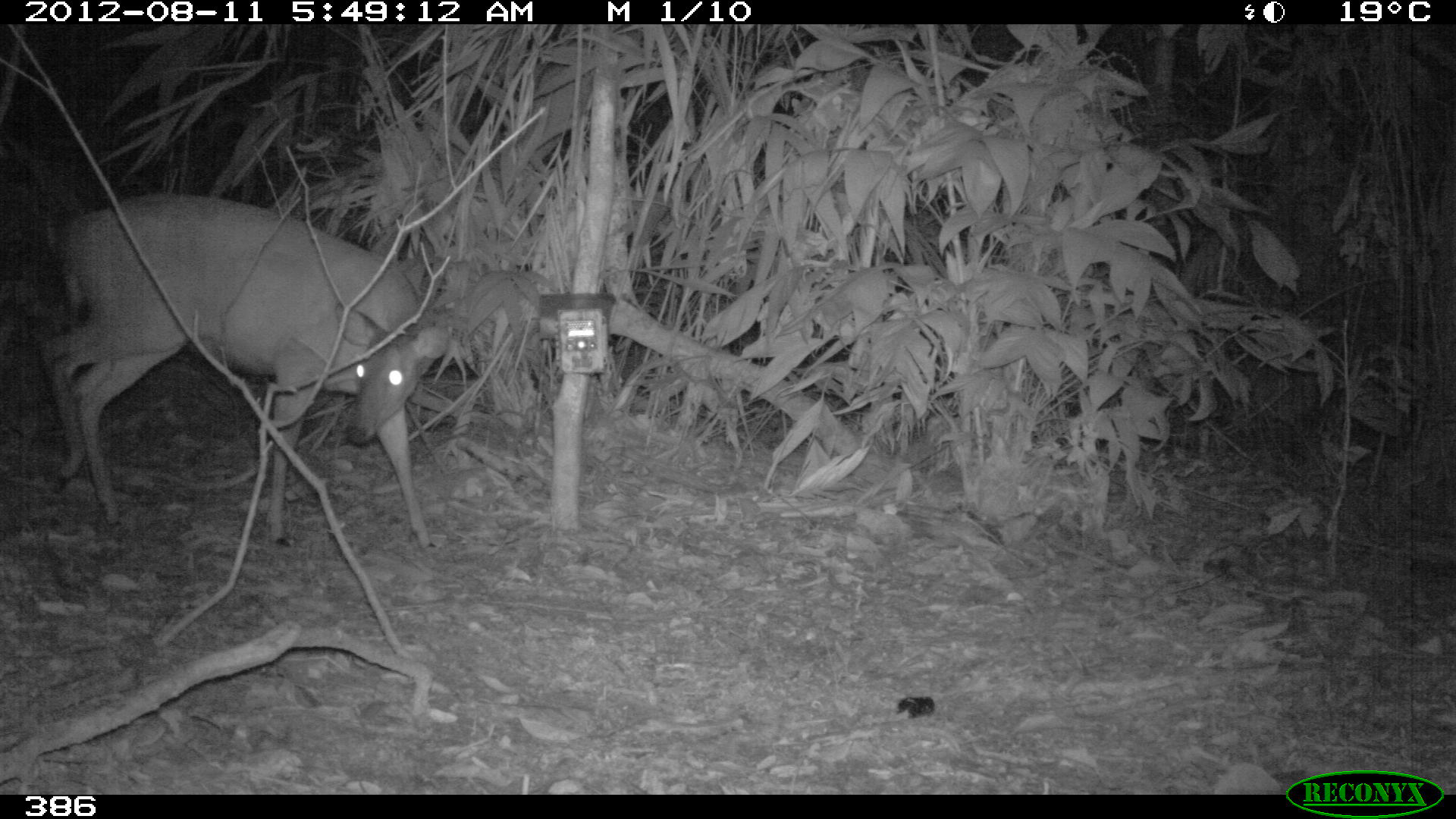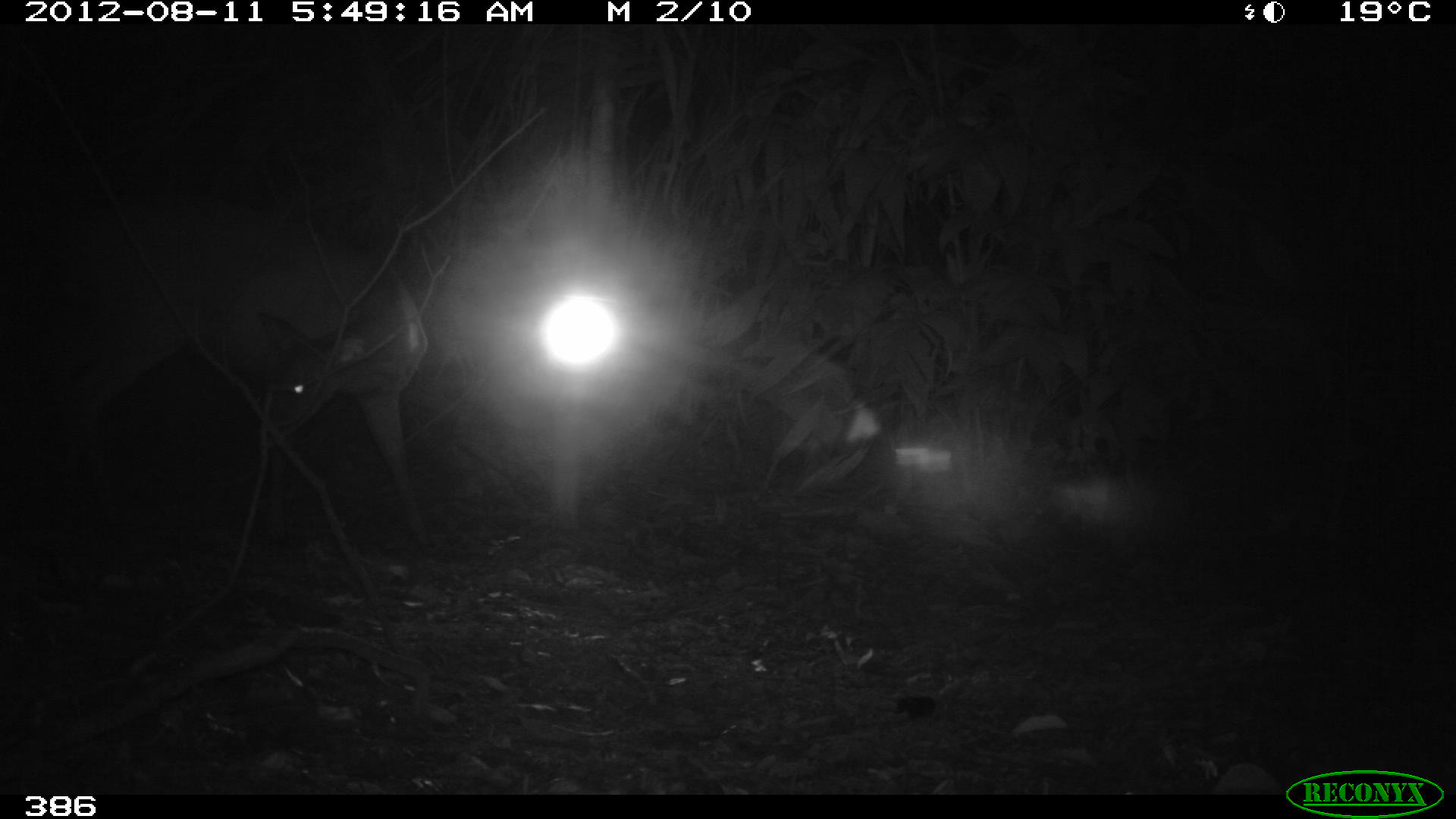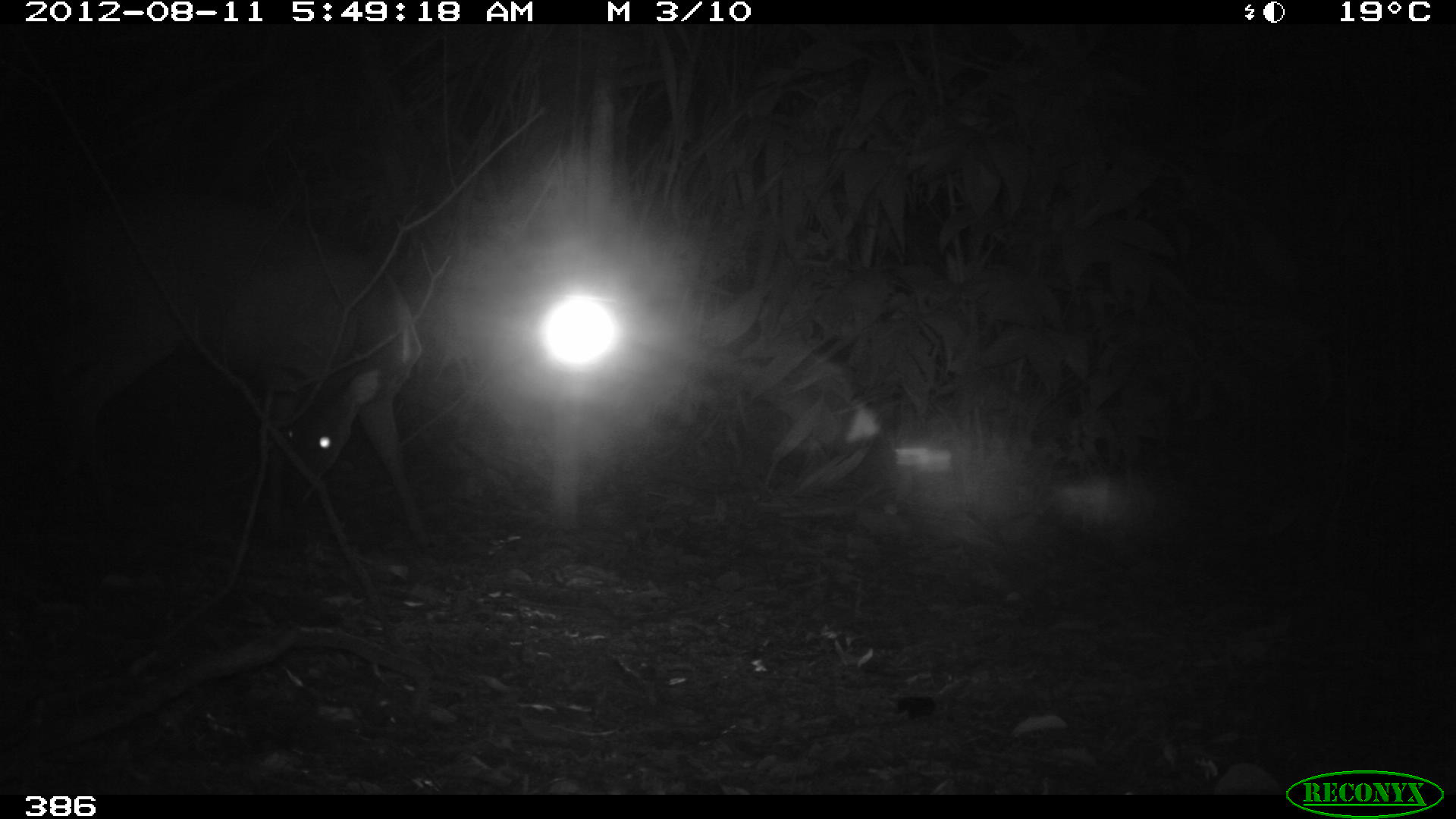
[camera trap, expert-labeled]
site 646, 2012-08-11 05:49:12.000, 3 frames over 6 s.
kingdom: Animalia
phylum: Chordata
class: Mammalia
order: Artiodactyla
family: Cervidae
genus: Mazama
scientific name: Mazama americana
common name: red brocket